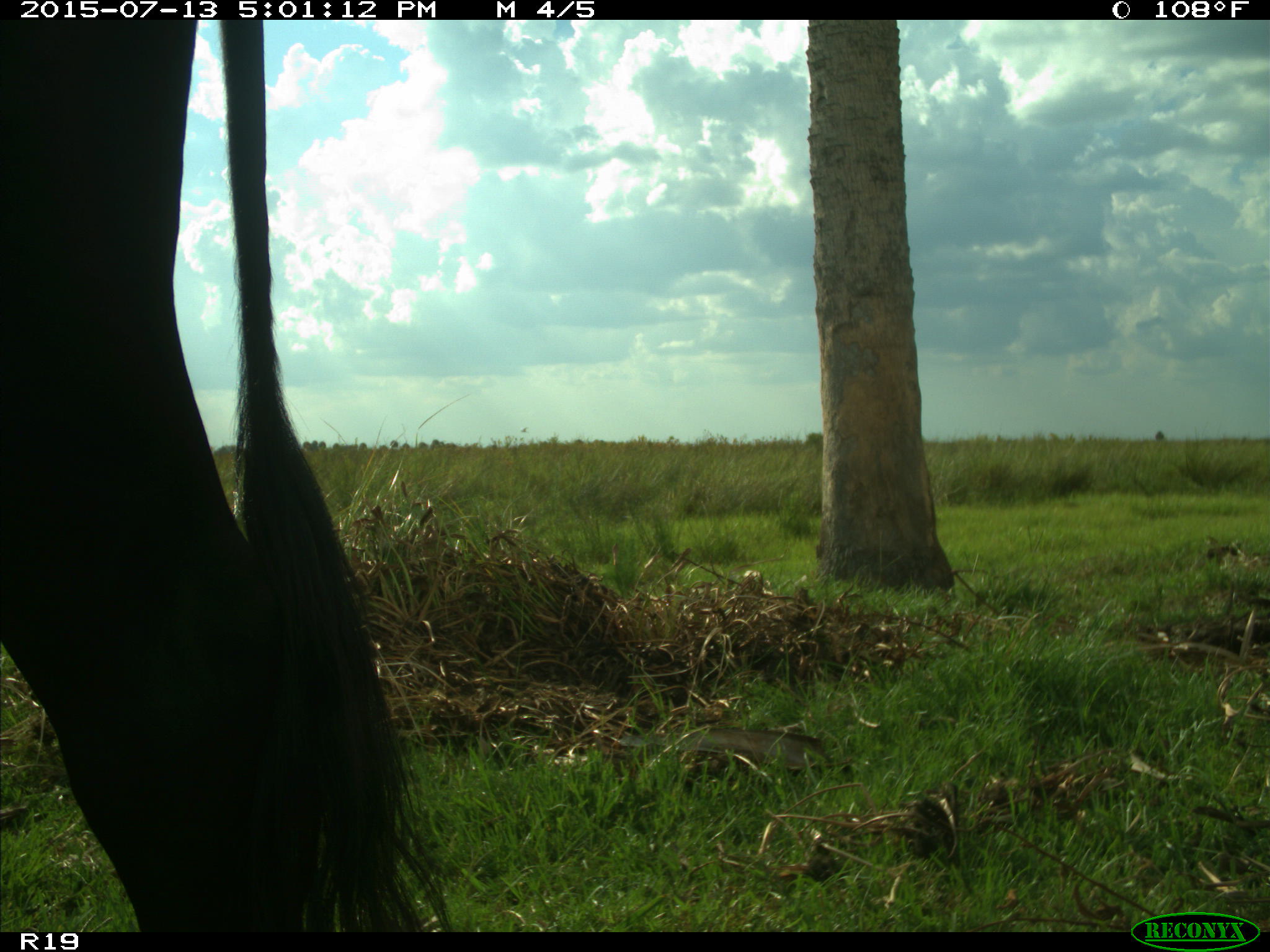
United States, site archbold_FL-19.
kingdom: Animalia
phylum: Chordata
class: Mammalia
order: Artiodactyla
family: Bovidae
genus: Bos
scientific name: Bos taurus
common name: domestic cow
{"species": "Bos taurus (domestic cow)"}